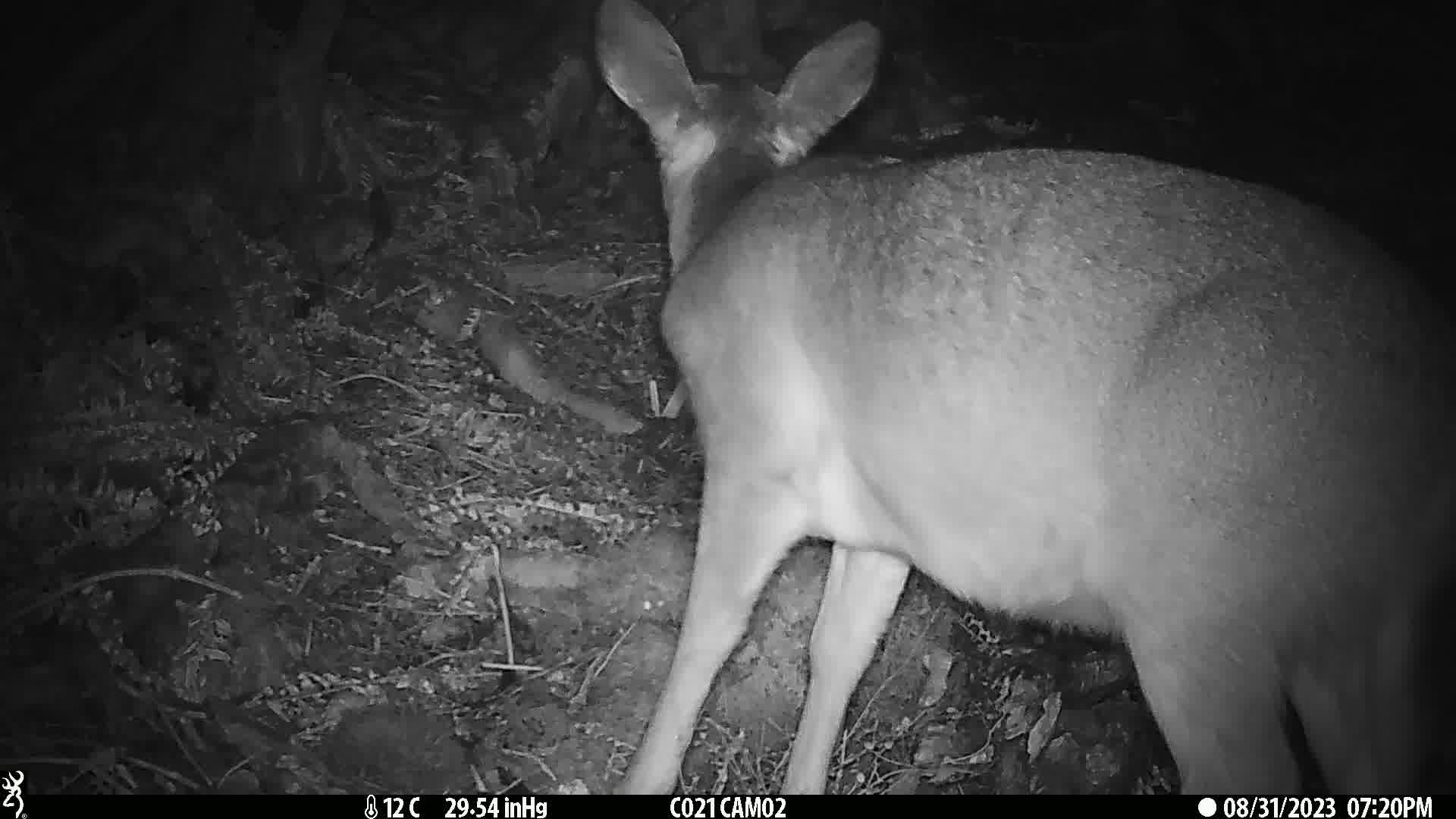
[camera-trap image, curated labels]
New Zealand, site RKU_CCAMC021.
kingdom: Animalia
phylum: Chordata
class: Mammalia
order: Artiodactyla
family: Cervidae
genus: Odocoileus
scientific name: Odocoileus virginianus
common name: white-tailed deer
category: white tailed deer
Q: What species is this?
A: White tailed deer (white-tailed deer) (Odocoileus virginianus).